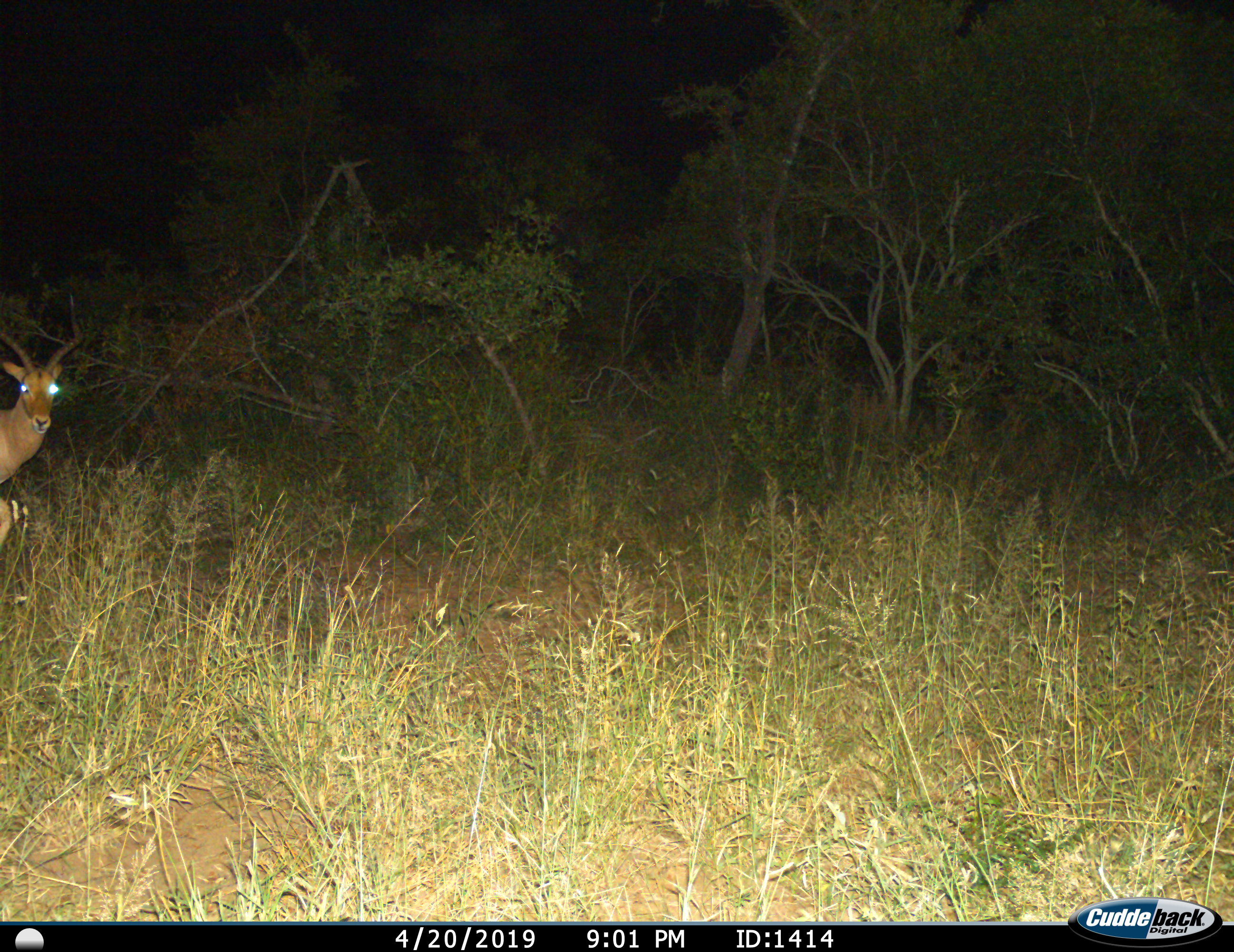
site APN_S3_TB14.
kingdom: Animalia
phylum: Chordata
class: Mammalia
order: Artiodactyla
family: Bovidae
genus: Aepyceros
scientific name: Aepyceros melampus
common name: impala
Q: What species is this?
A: Impala (Aepyceros melampus).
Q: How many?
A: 1.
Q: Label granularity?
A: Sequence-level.